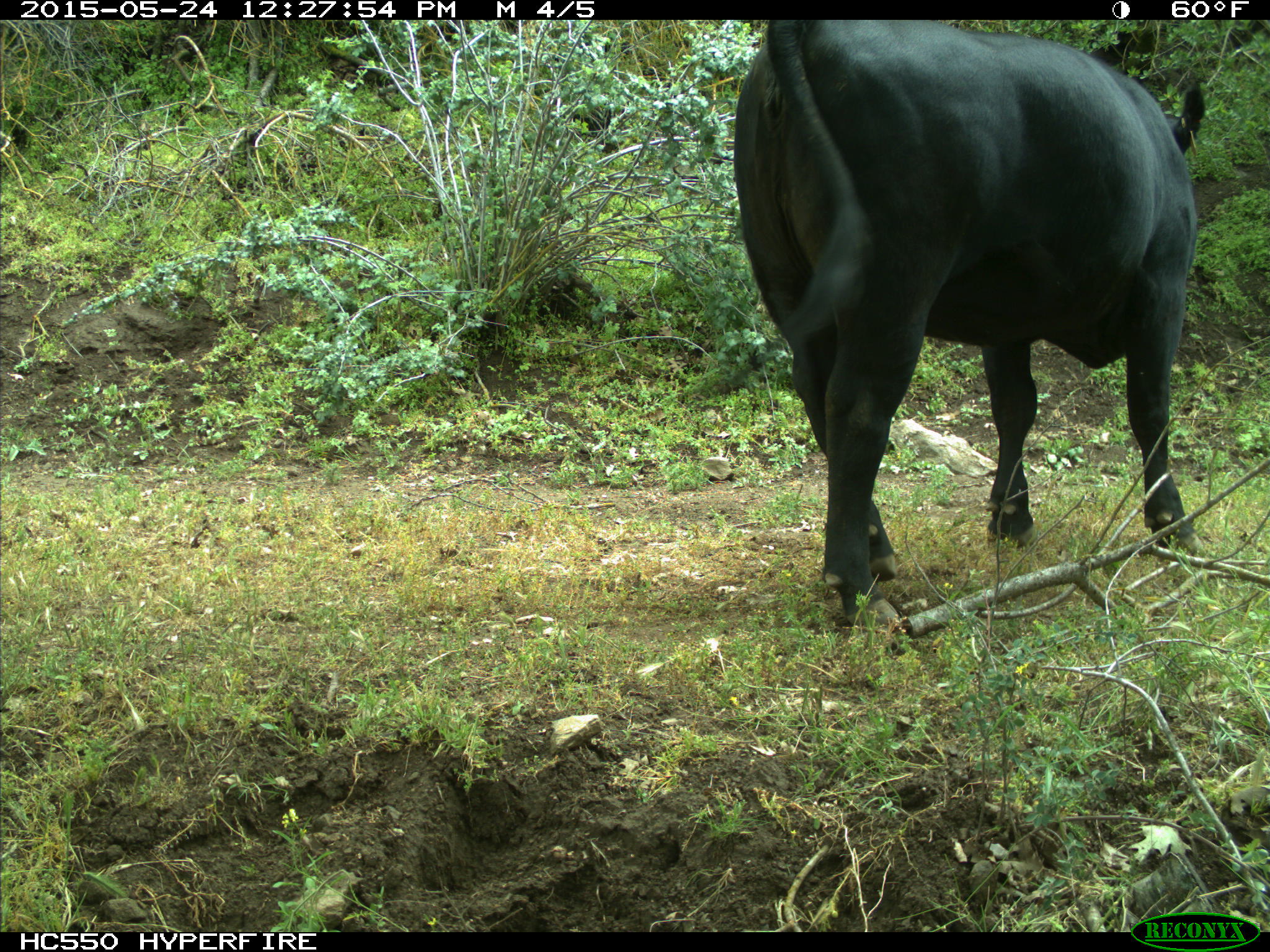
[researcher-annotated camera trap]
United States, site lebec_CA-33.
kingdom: Animalia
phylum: Chordata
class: Mammalia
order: Artiodactyla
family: Bovidae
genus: Bos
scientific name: Bos taurus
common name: domestic cow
Bos taurus (domestic cow).